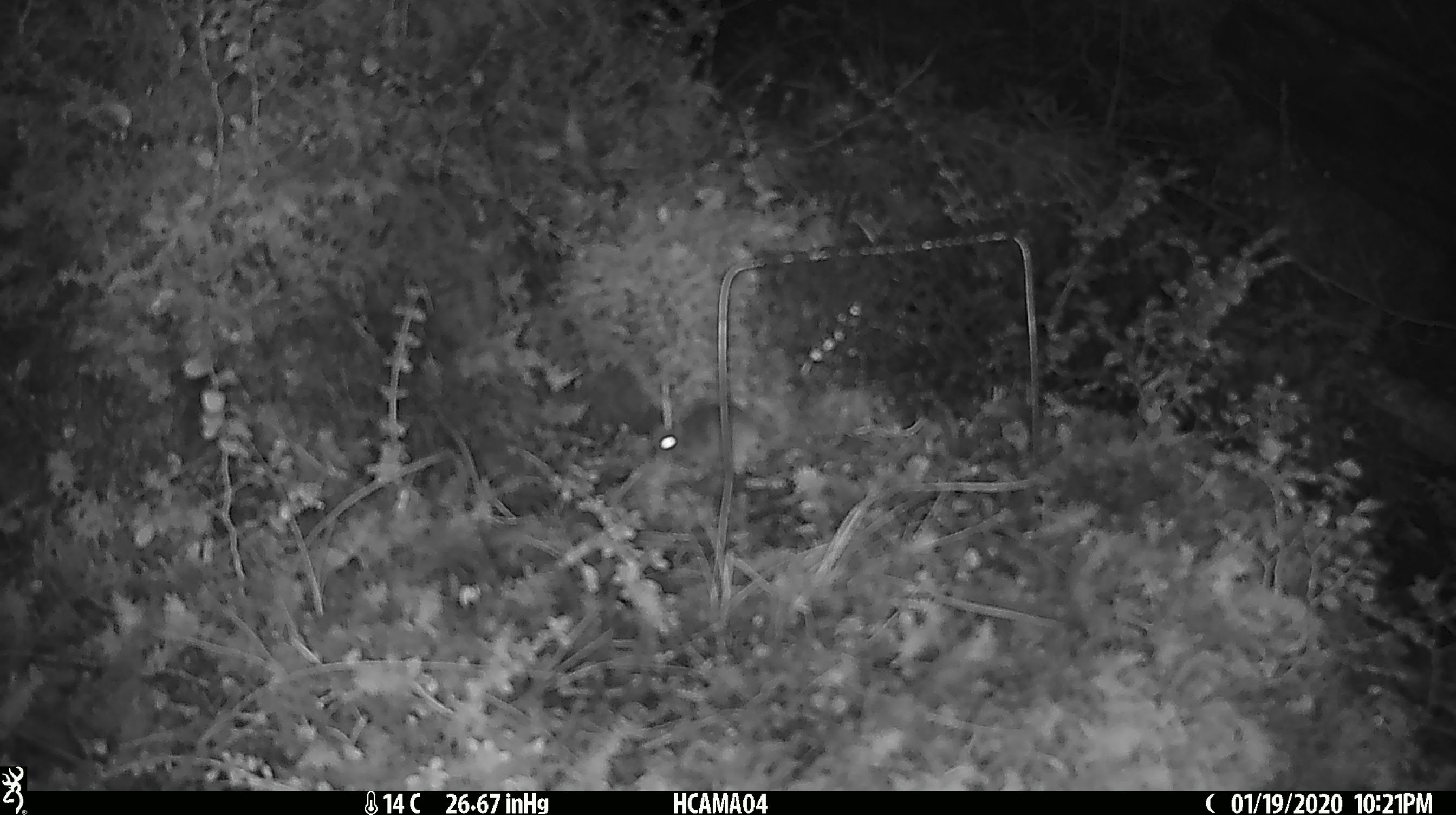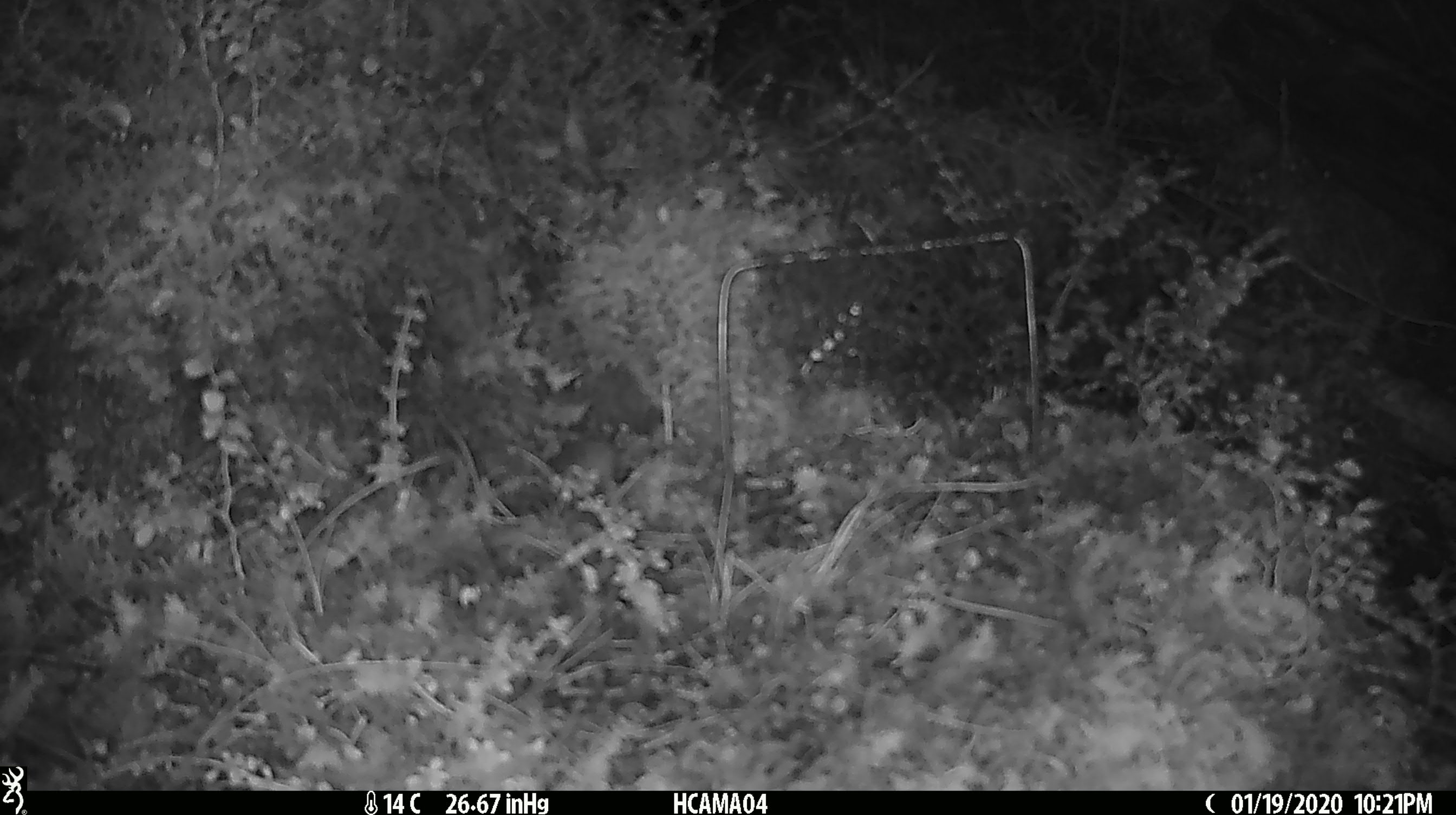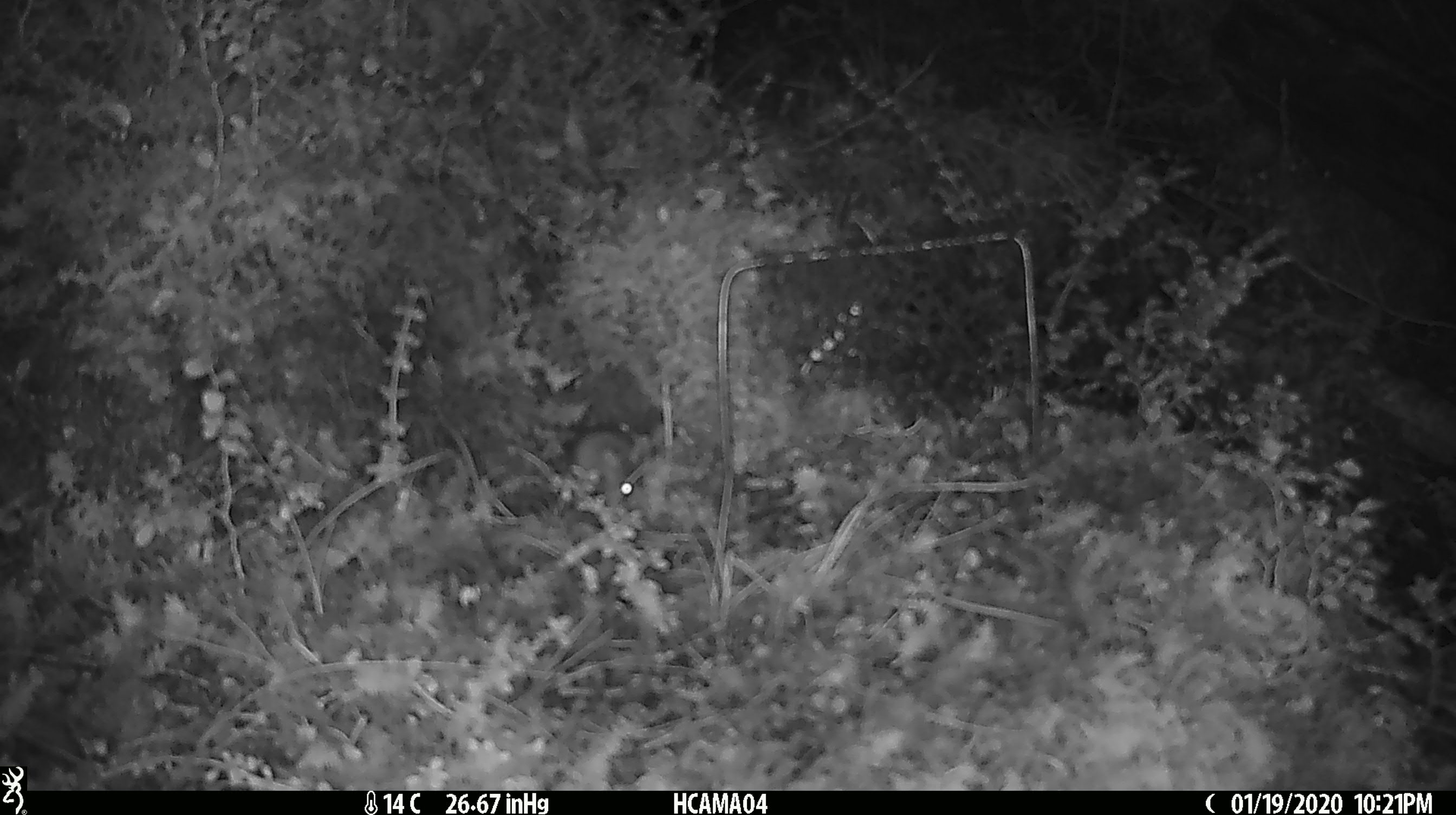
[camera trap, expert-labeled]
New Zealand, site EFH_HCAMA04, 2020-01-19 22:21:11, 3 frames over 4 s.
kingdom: Animalia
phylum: Chordata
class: Mammalia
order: Rodentia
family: Muridae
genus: Mus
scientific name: Mus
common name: mouse